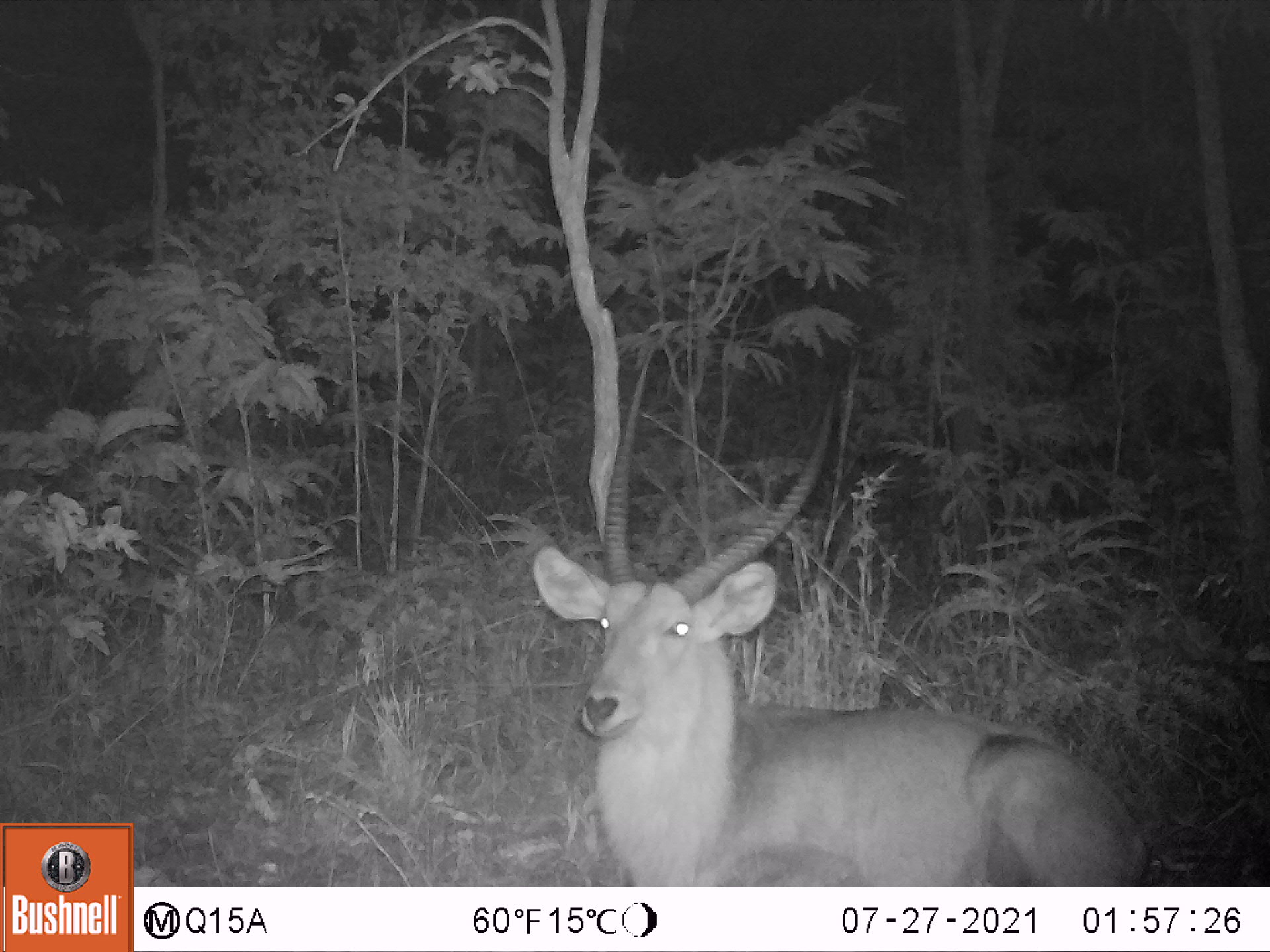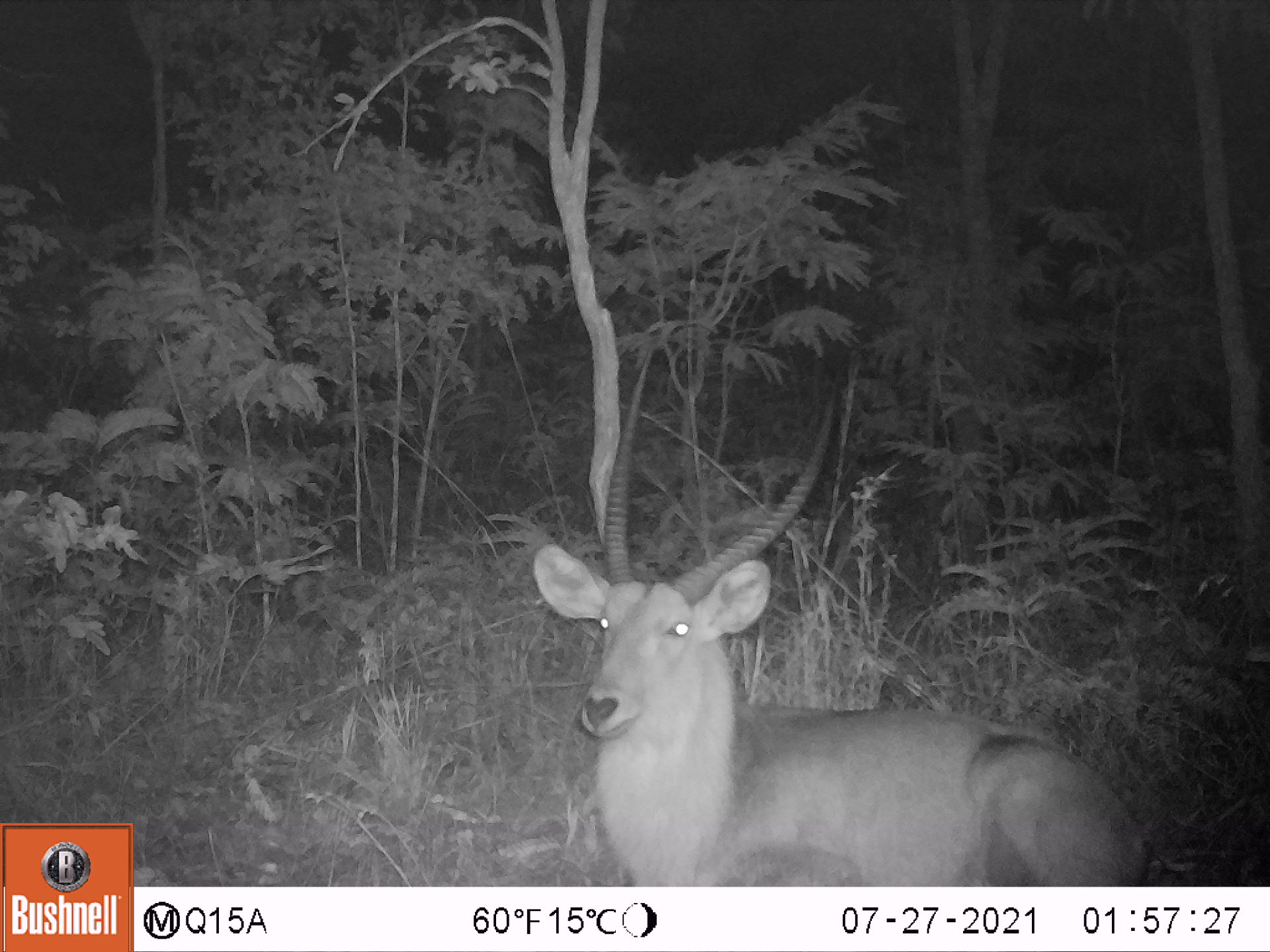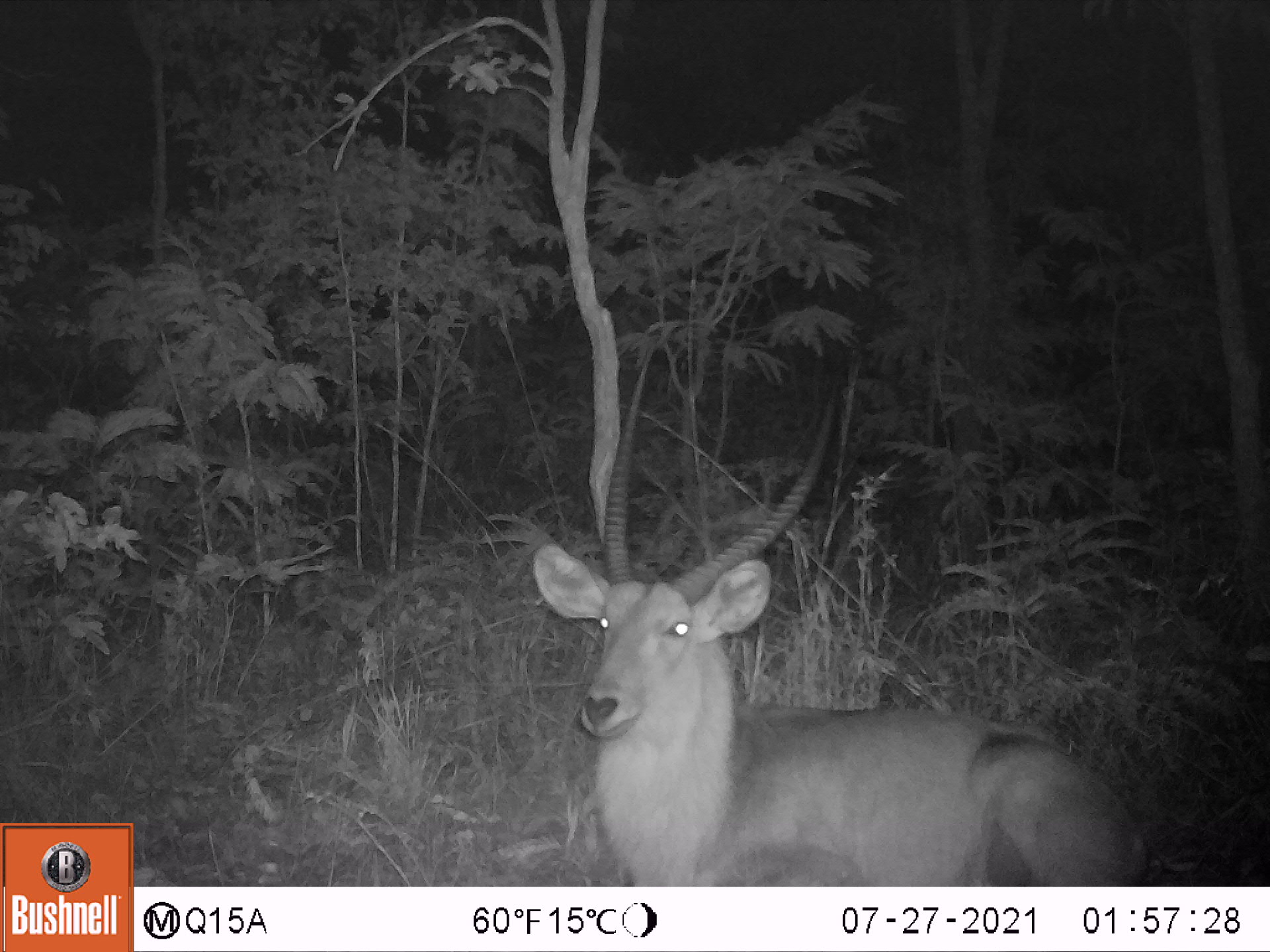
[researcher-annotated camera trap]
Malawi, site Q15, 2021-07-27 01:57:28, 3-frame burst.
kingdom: Animalia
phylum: Chordata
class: Mammalia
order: Artiodactyla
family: Bovidae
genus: Kobus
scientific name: Kobus ellipsiprymnus ellipsiprymnus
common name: common waterbuck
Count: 1.